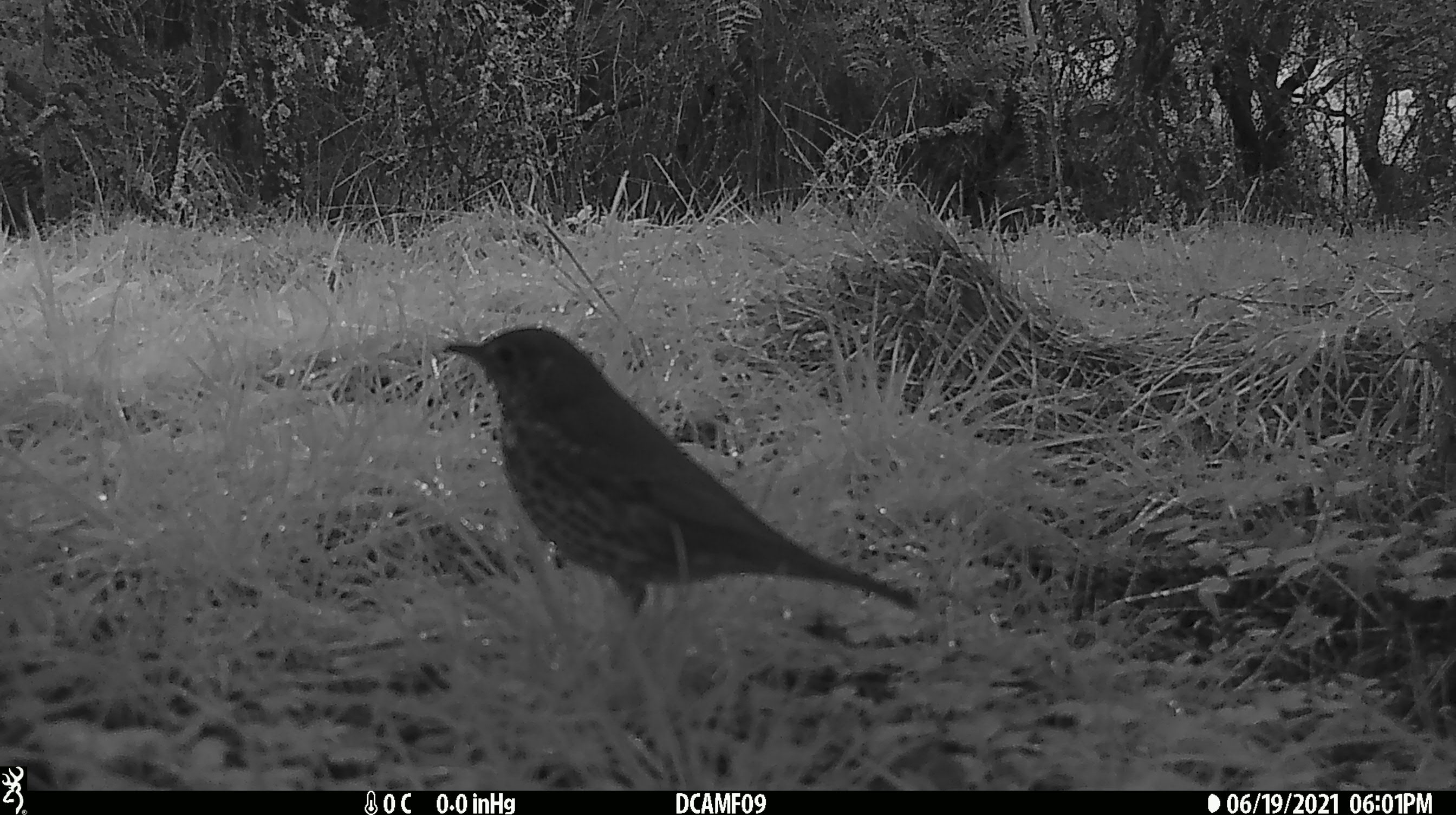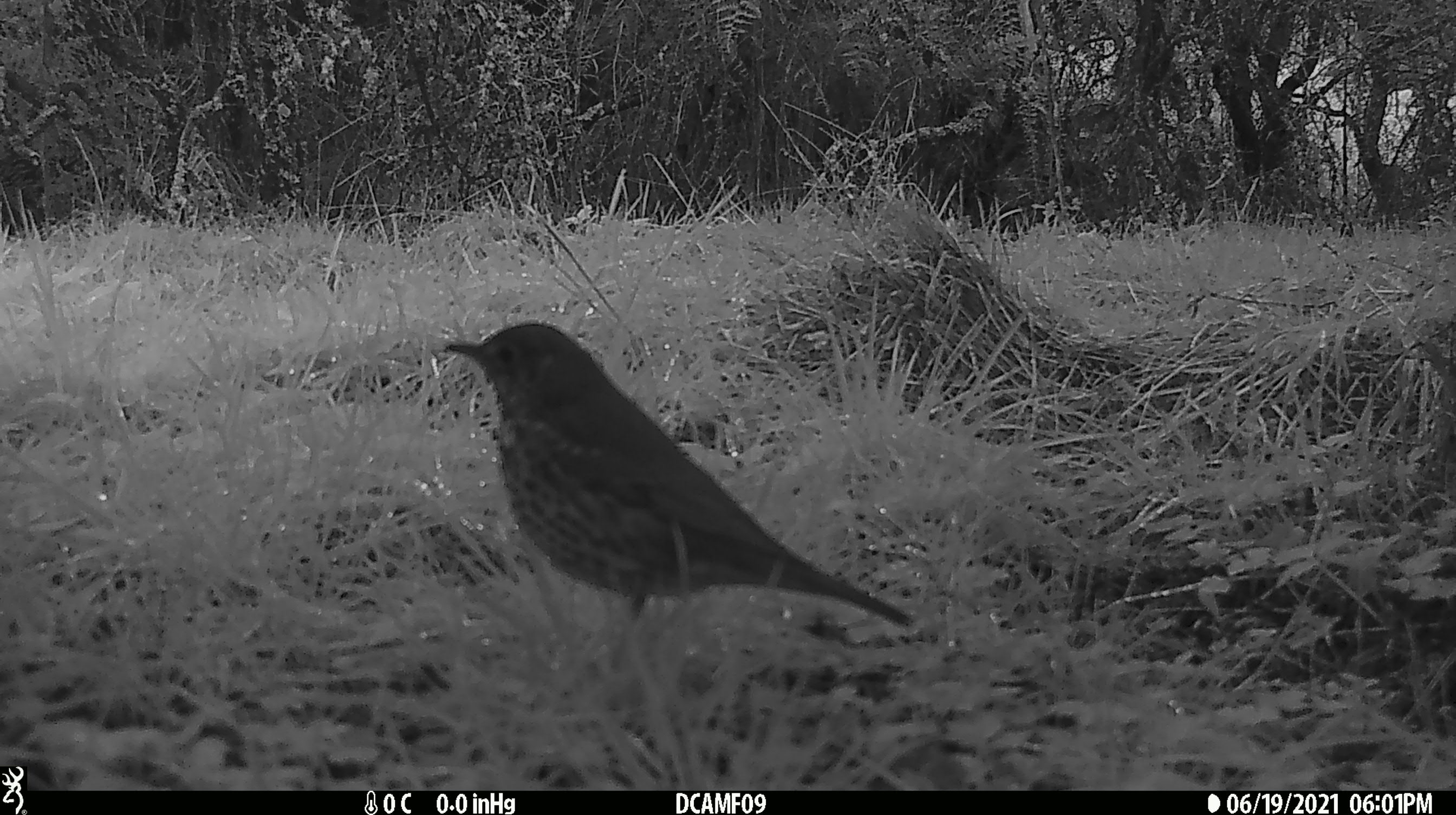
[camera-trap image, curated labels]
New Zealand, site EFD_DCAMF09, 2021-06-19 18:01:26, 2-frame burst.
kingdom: Animalia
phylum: Chordata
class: Aves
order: Passeriformes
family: Turdidae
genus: Turdus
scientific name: Turdus philomelos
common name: song thrush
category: thrush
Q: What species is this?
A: Thrush (song thrush) (Turdus philomelos).